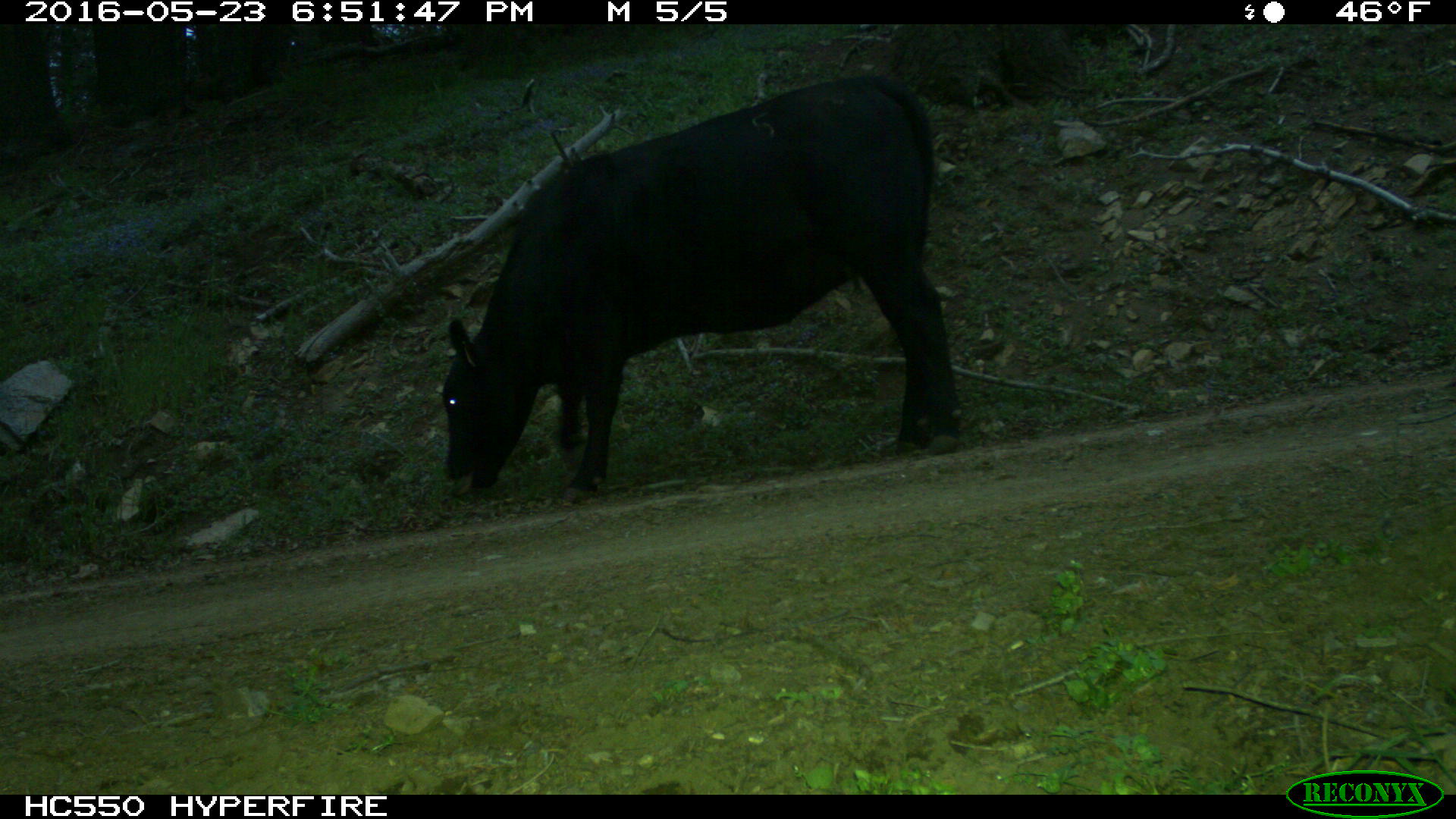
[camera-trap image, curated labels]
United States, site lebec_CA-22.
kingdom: Animalia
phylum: Chordata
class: Mammalia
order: Artiodactyla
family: Bovidae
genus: Bos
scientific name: Bos taurus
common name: domestic cow